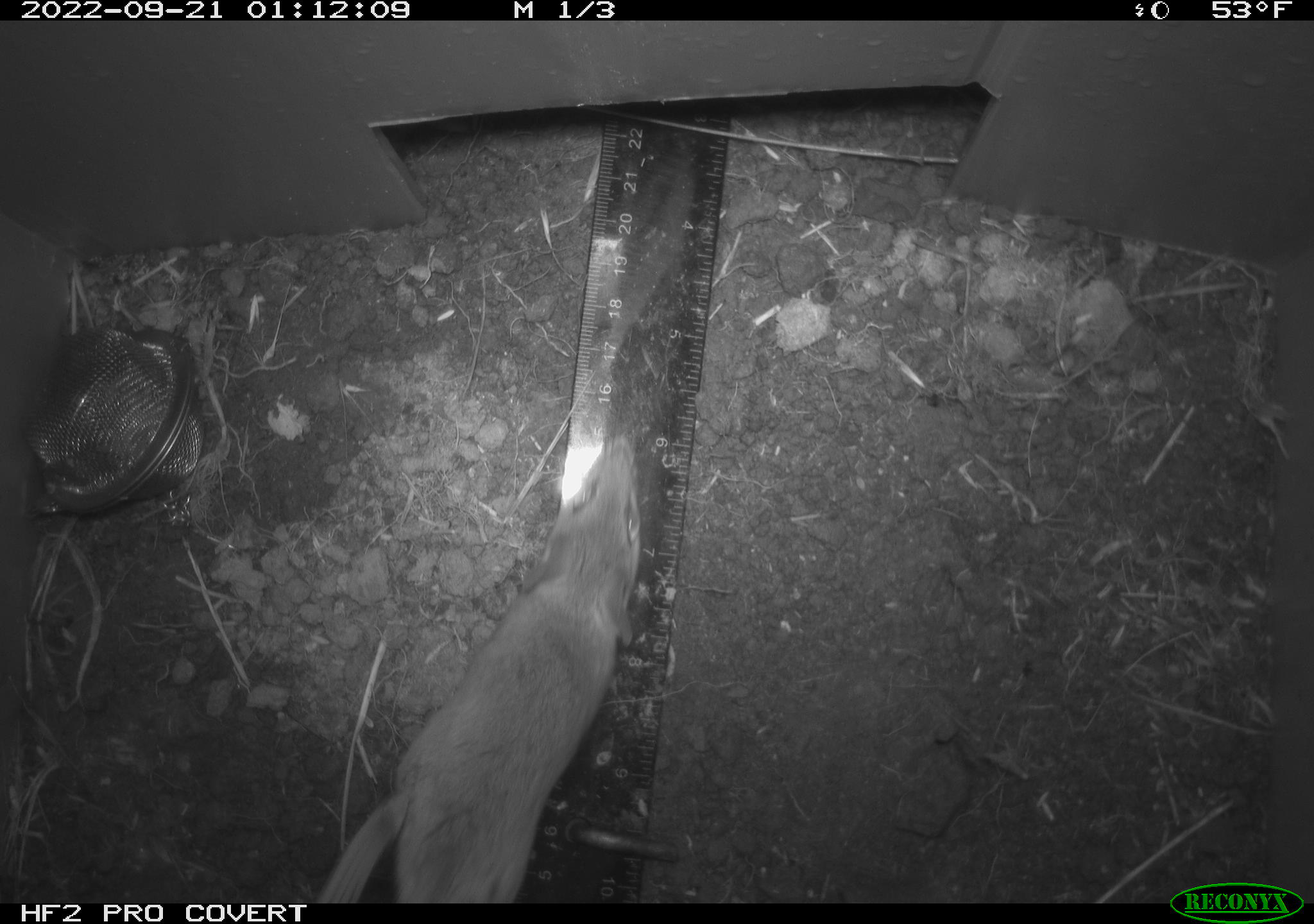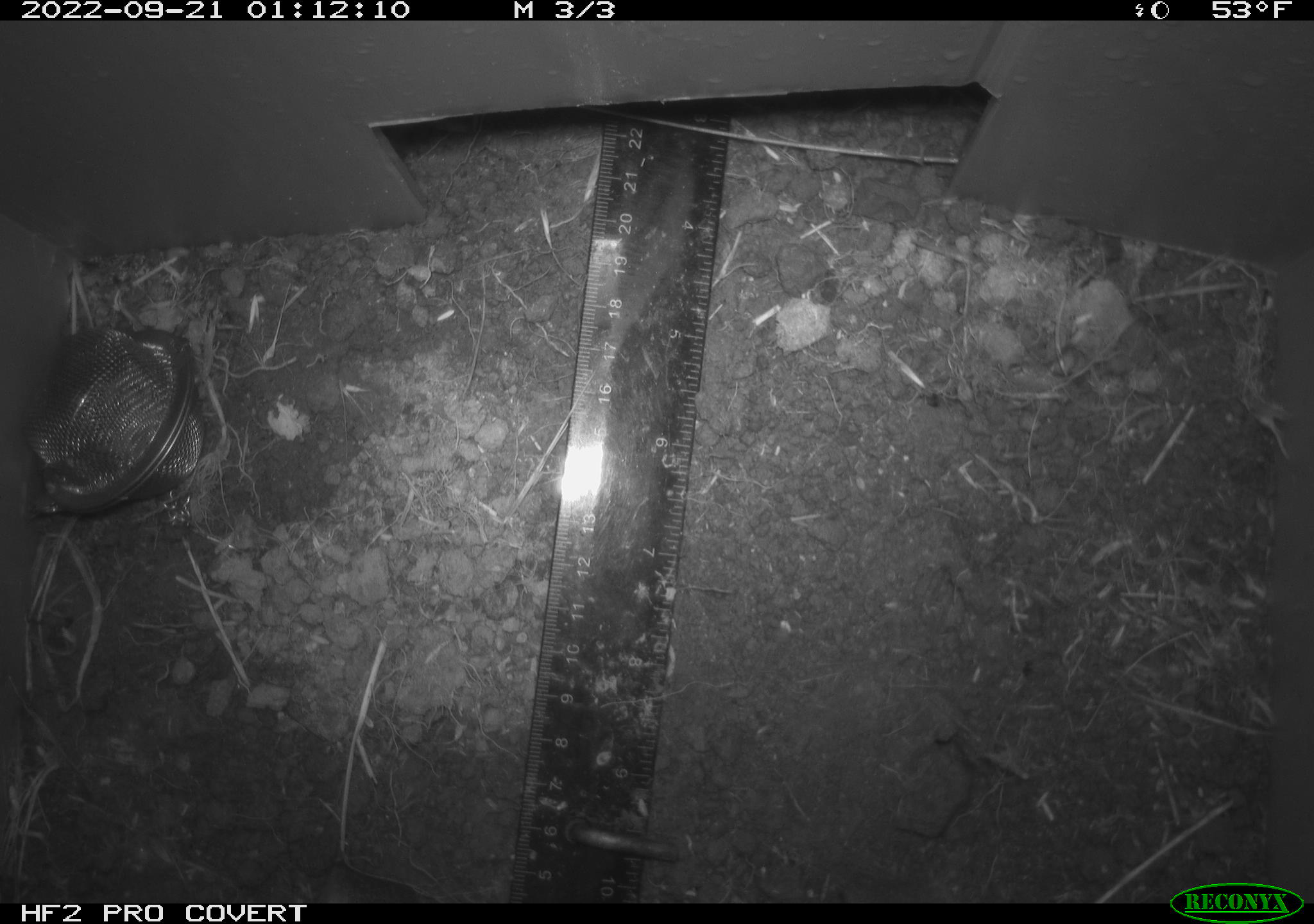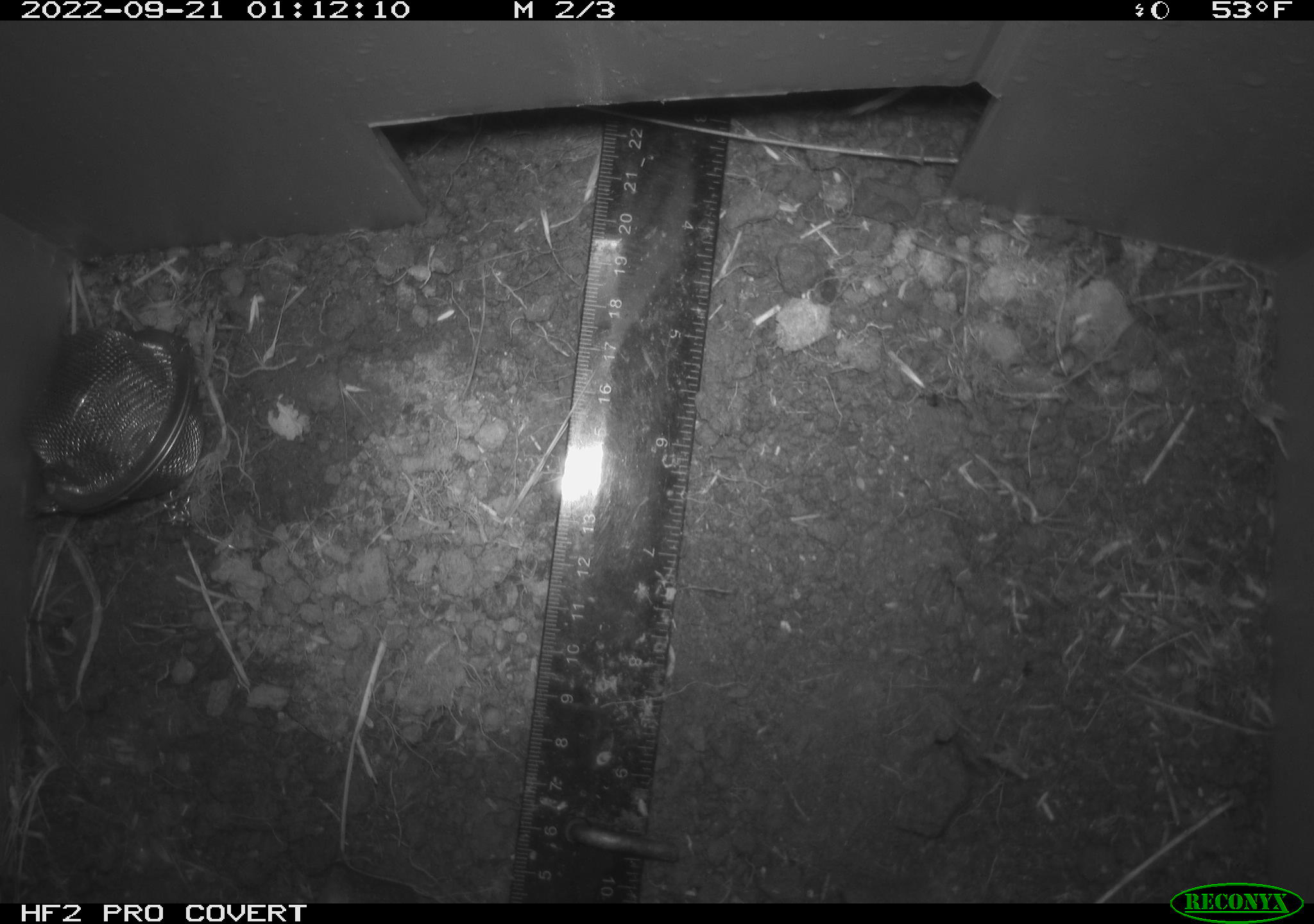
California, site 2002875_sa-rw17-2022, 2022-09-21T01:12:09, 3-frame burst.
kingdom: Animalia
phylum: Chordata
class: Mammalia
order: Rodentia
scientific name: Rodentia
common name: mouse species